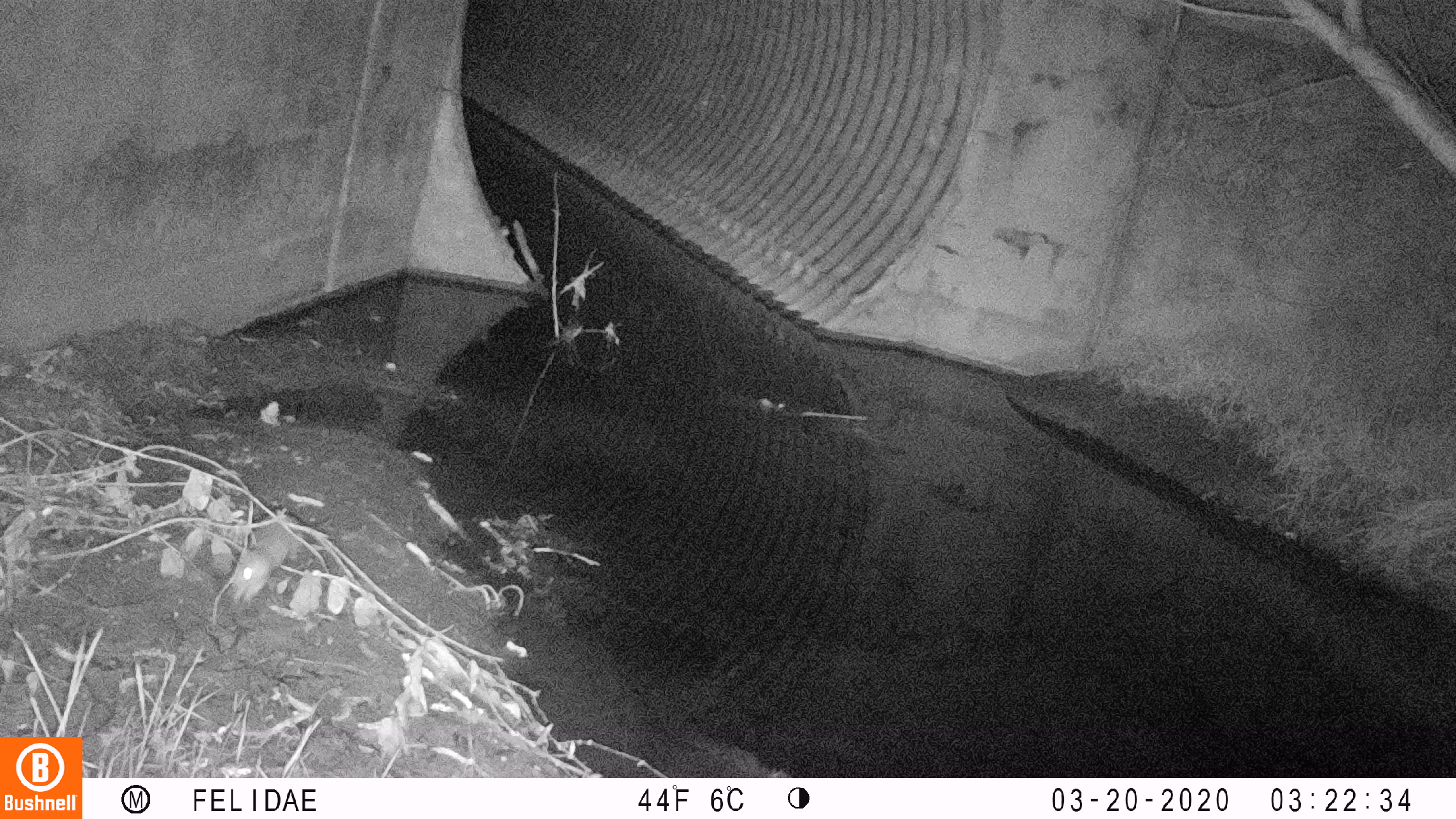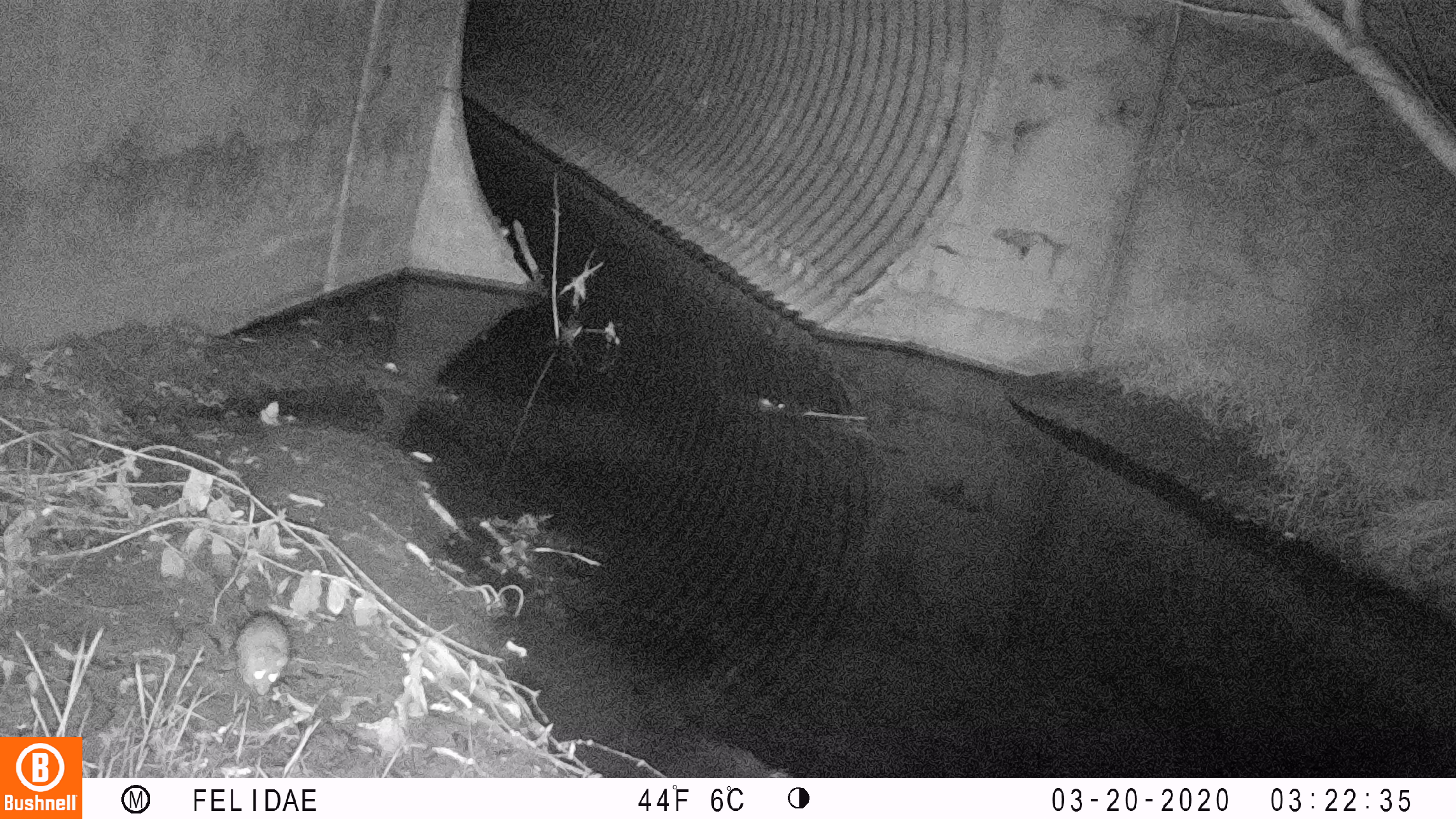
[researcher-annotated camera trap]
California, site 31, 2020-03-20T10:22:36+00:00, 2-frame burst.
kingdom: Animalia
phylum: Chordata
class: Mammalia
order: Rodentia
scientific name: Rodentia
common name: mouse or rat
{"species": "mouse or rat (Rodentia)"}